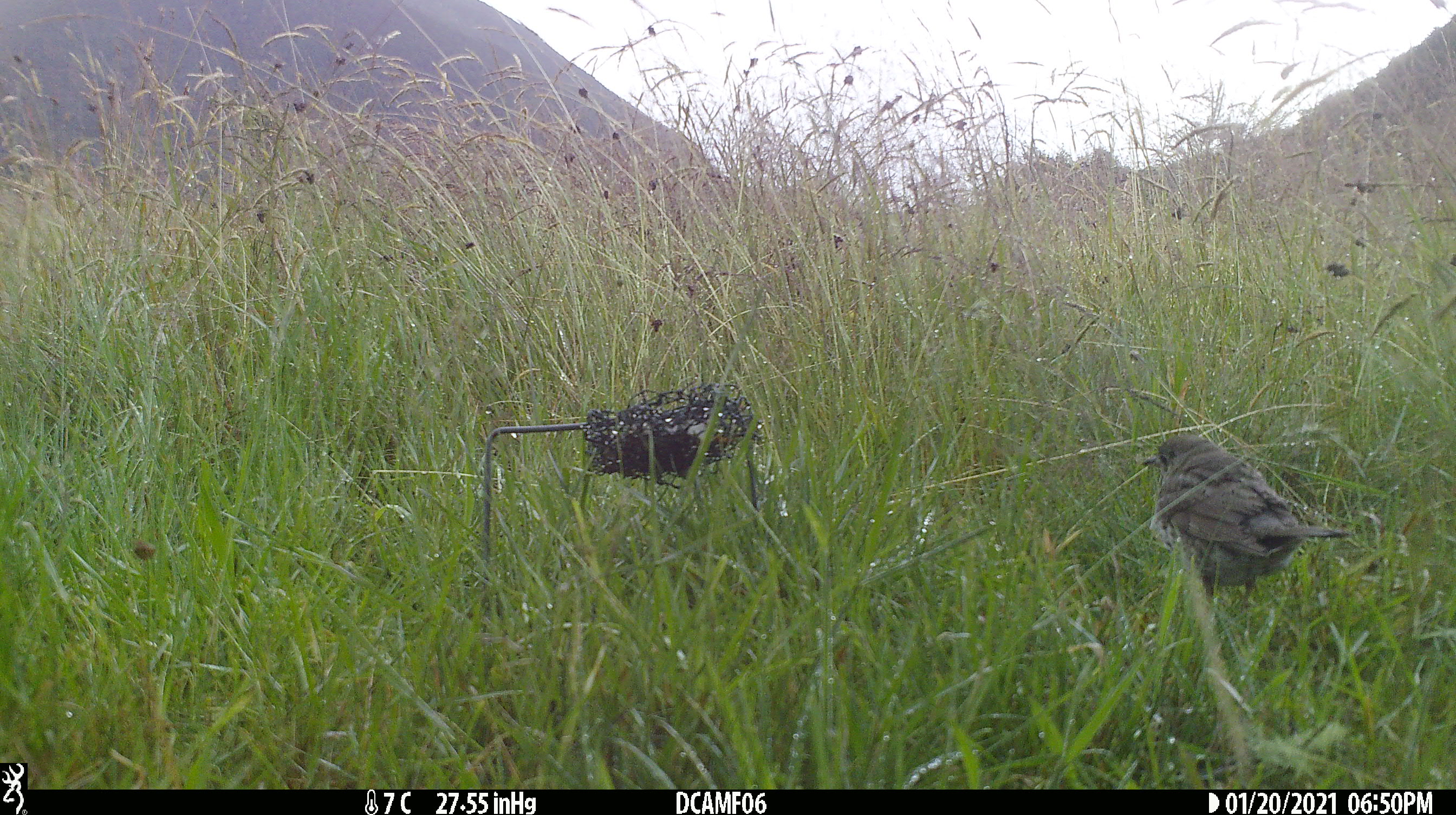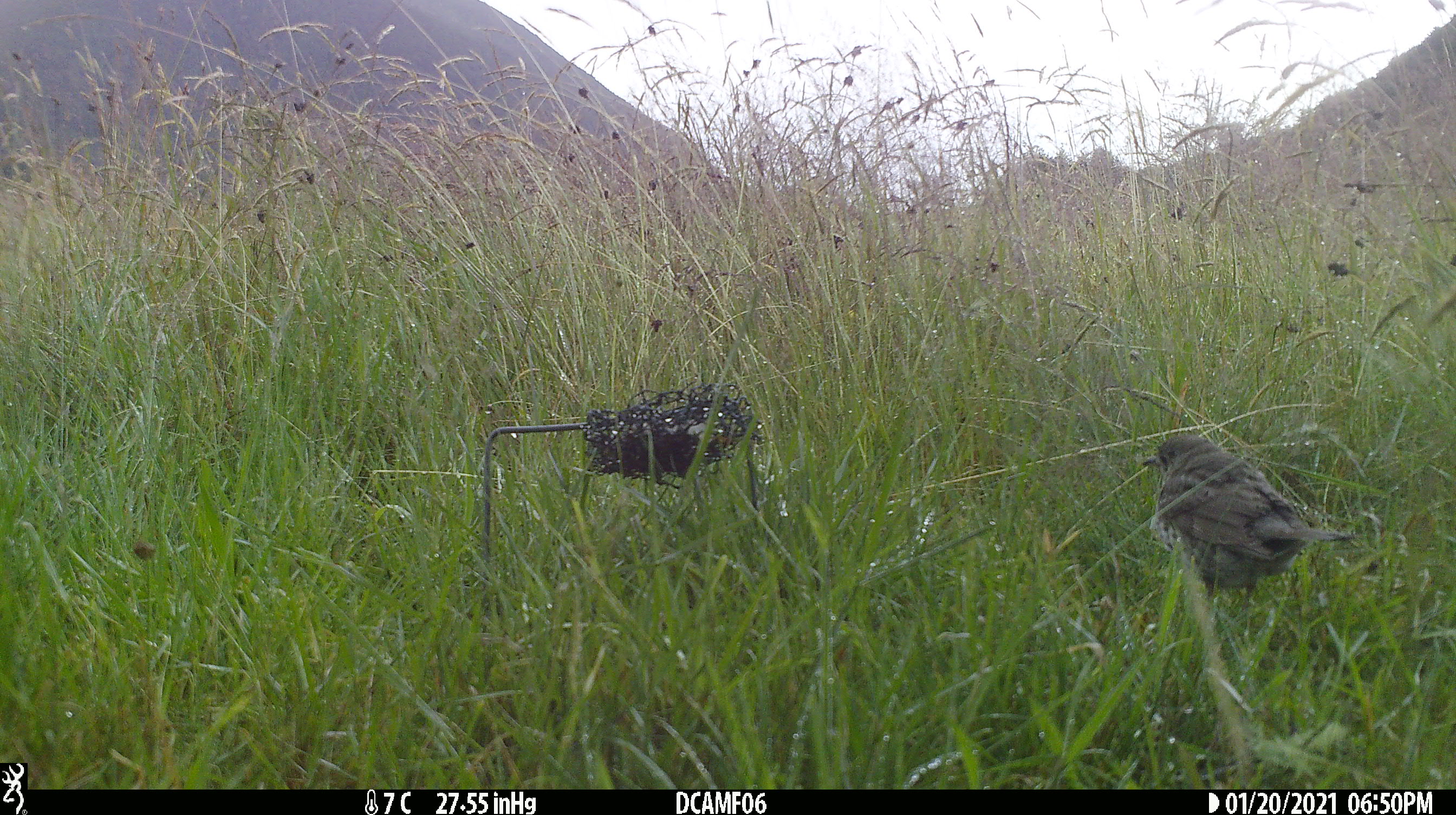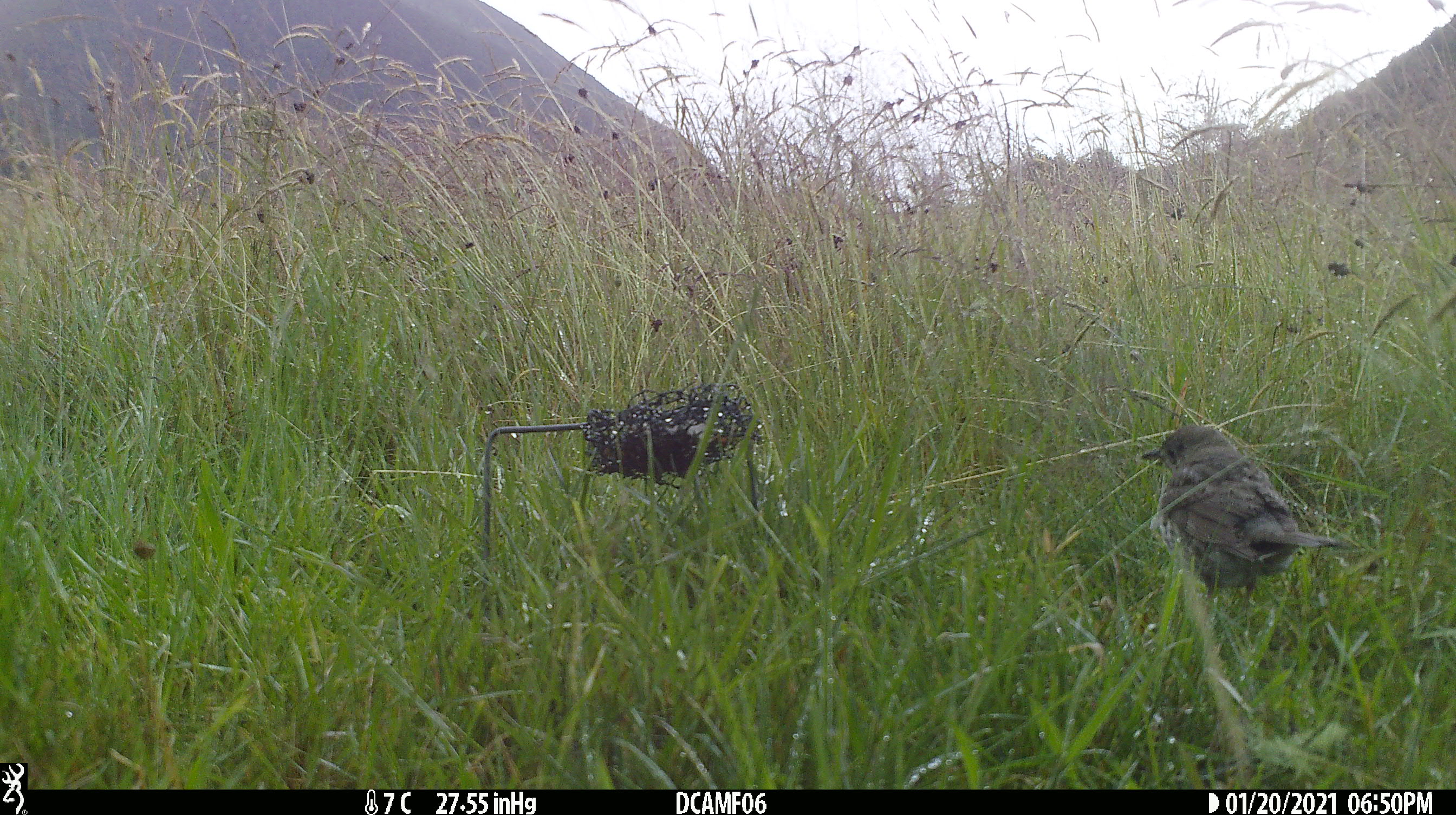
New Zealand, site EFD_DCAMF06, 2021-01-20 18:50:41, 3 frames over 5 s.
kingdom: Animalia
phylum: Chordata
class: Aves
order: Passeriformes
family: Turdidae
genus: Turdus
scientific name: Turdus philomelos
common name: song thrush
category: thrush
Thrush (song thrush) (Turdus philomelos).